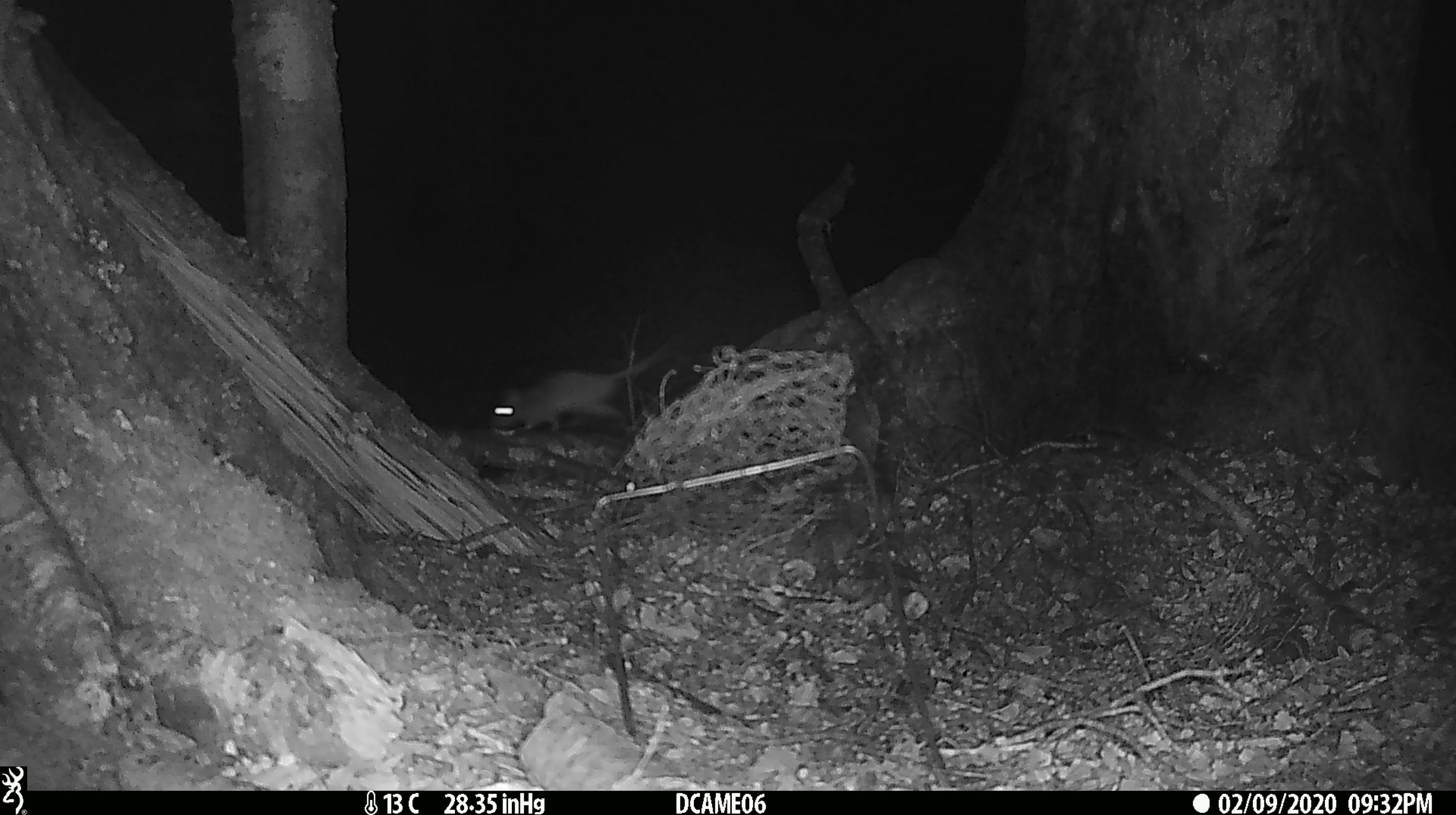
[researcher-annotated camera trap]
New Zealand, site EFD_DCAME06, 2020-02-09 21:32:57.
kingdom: Animalia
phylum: Chordata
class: Mammalia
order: Rodentia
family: Muridae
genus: Rattus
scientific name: Rattus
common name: rat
Rat (Rattus).